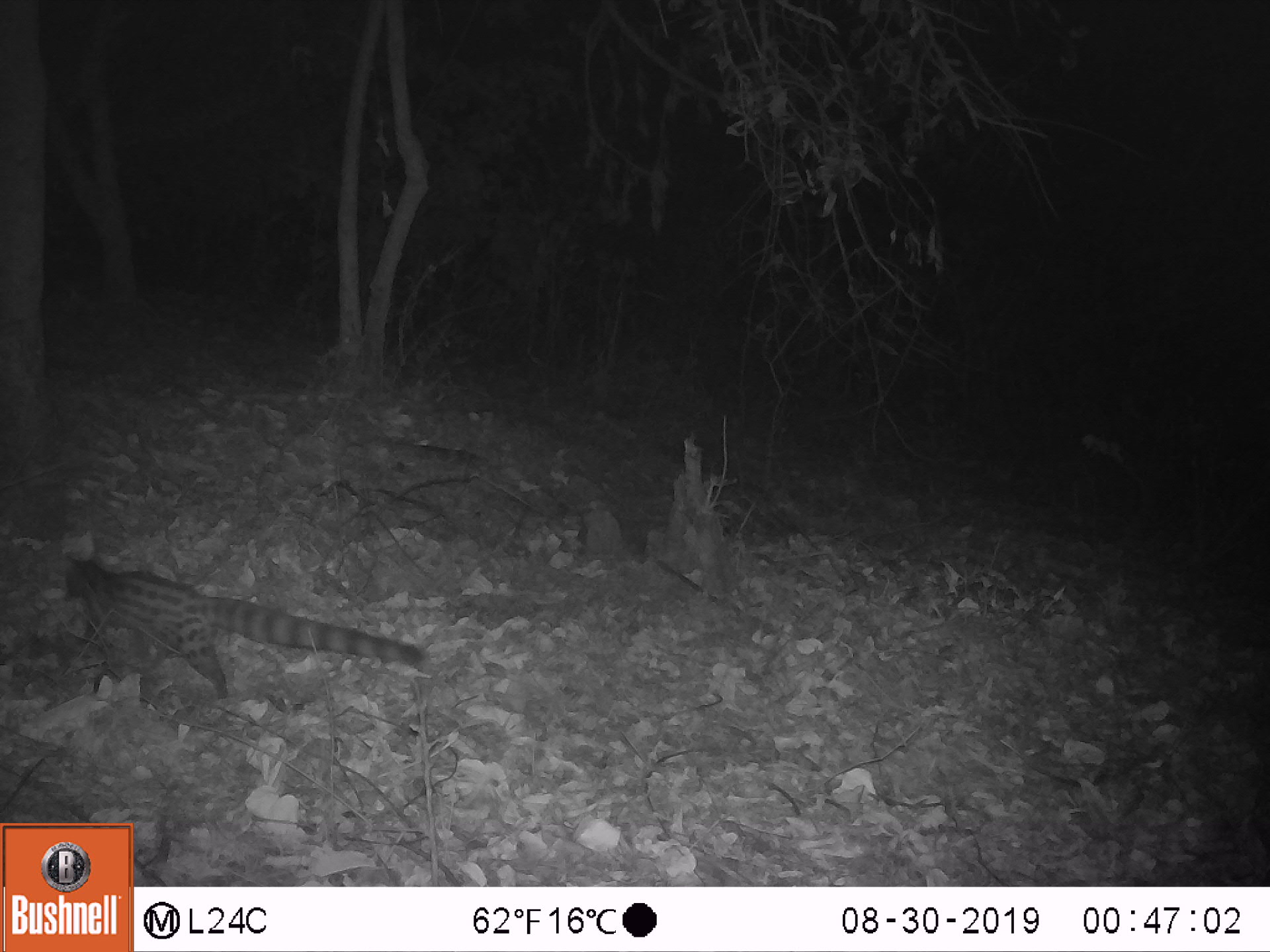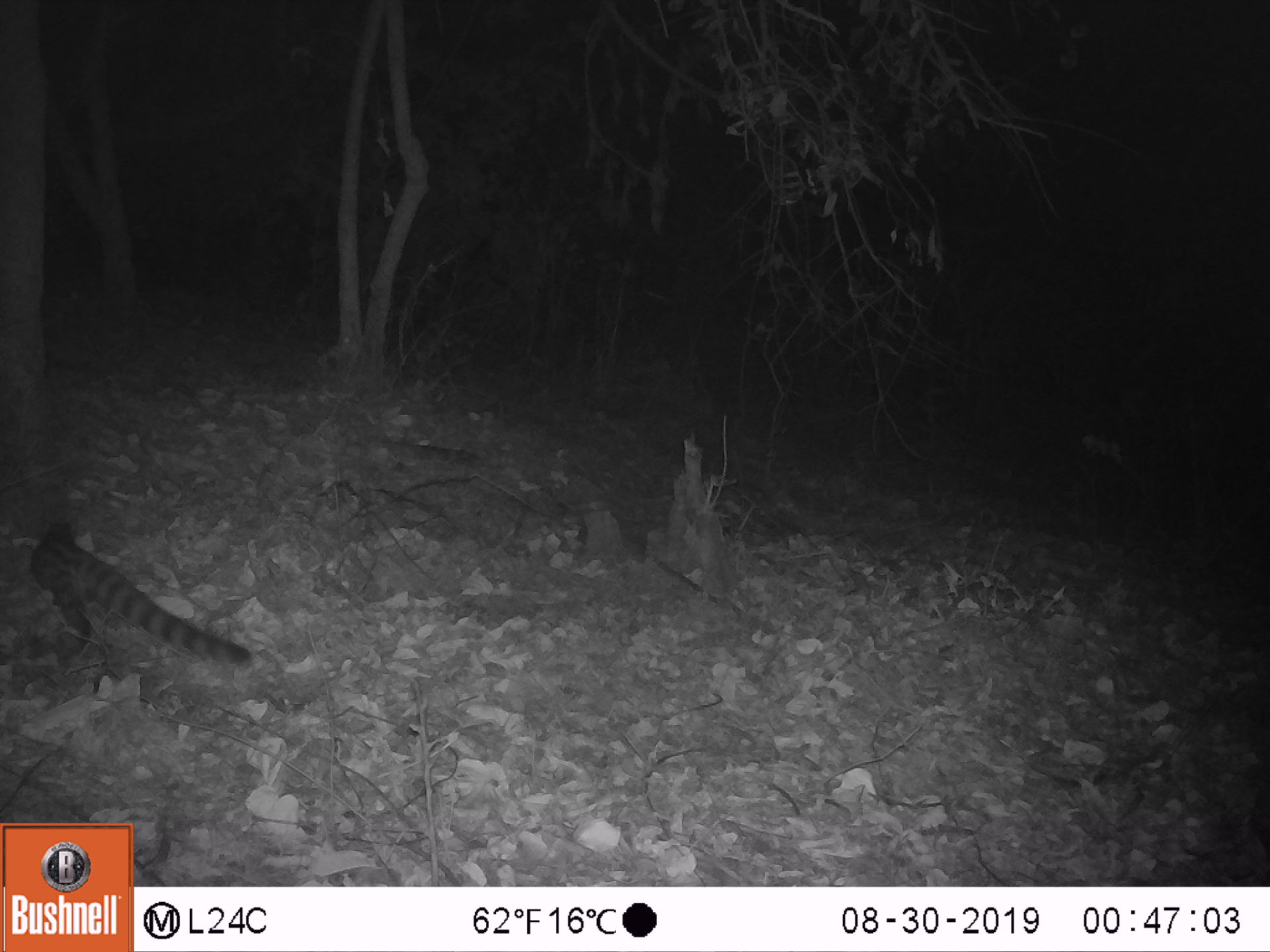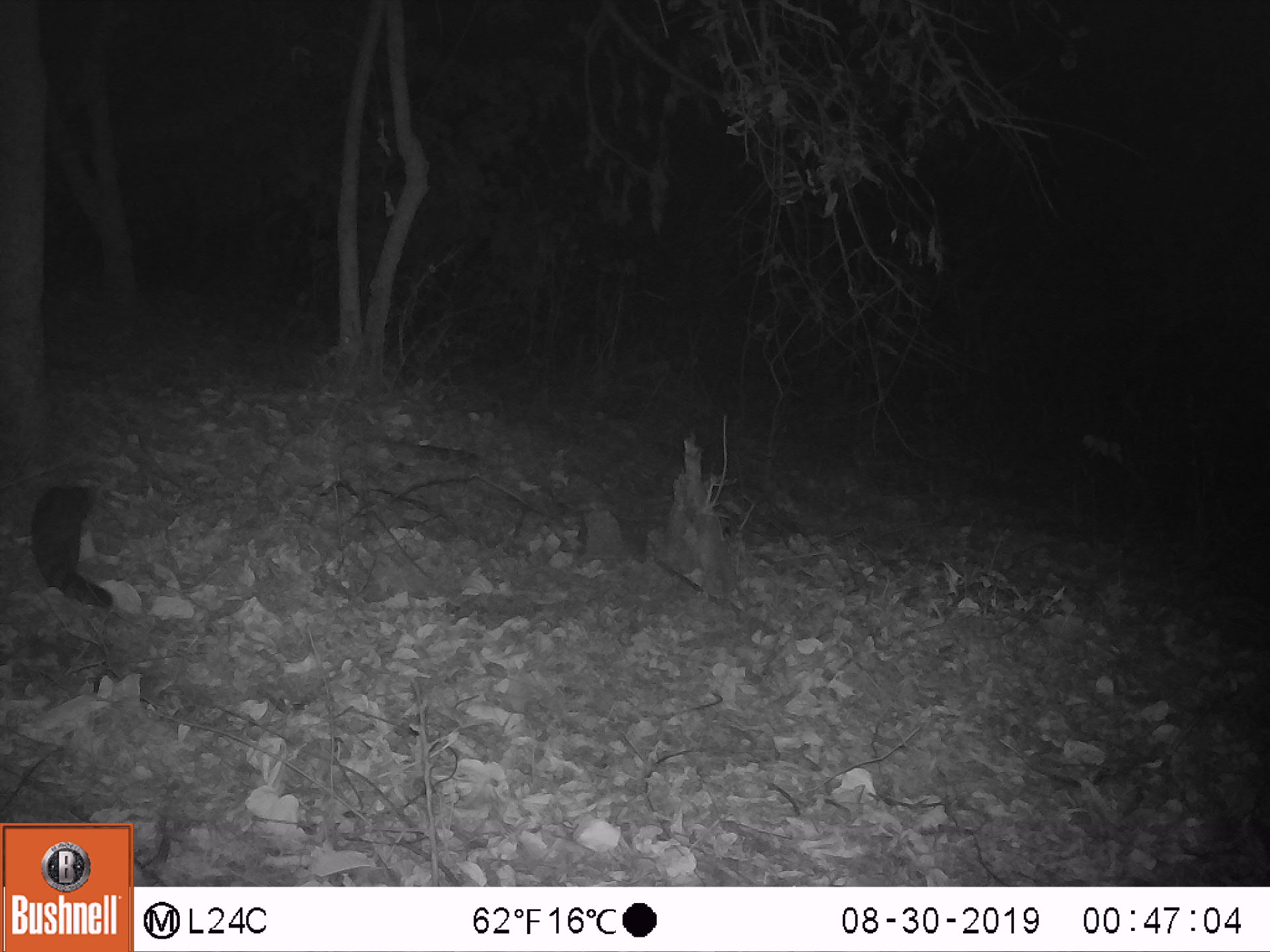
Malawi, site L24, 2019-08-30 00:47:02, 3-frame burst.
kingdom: Animalia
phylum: Chordata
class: Mammalia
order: Carnivora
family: Viverridae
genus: Genetta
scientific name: Genetta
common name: genet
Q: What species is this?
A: Genet (Genetta).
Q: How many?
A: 1.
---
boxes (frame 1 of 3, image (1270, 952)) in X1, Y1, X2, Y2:
genet: 56, 557, 427, 695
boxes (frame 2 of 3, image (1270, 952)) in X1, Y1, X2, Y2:
genet: 17, 518, 263, 672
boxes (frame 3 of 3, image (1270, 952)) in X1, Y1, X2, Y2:
genet: 20, 478, 121, 616